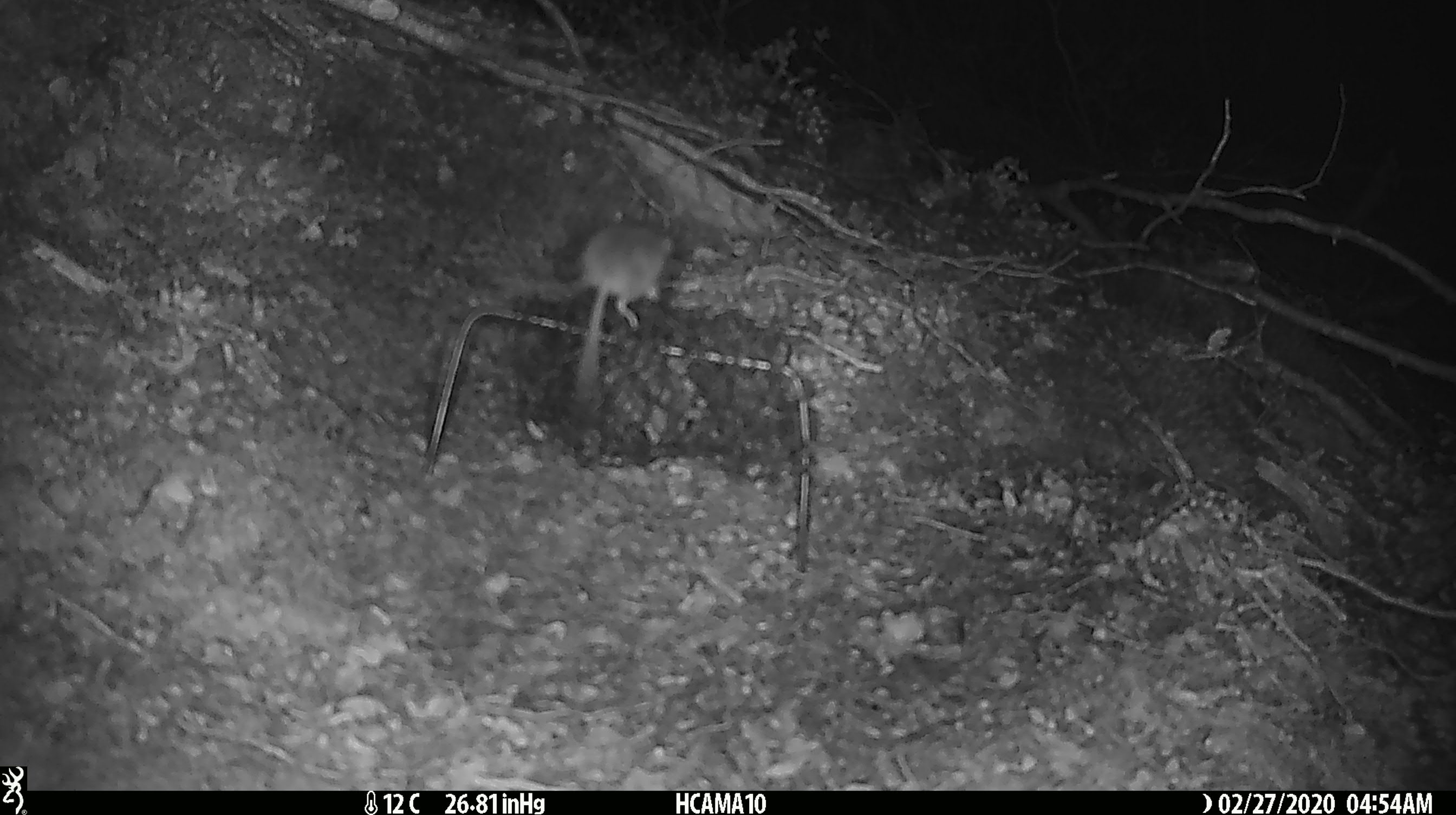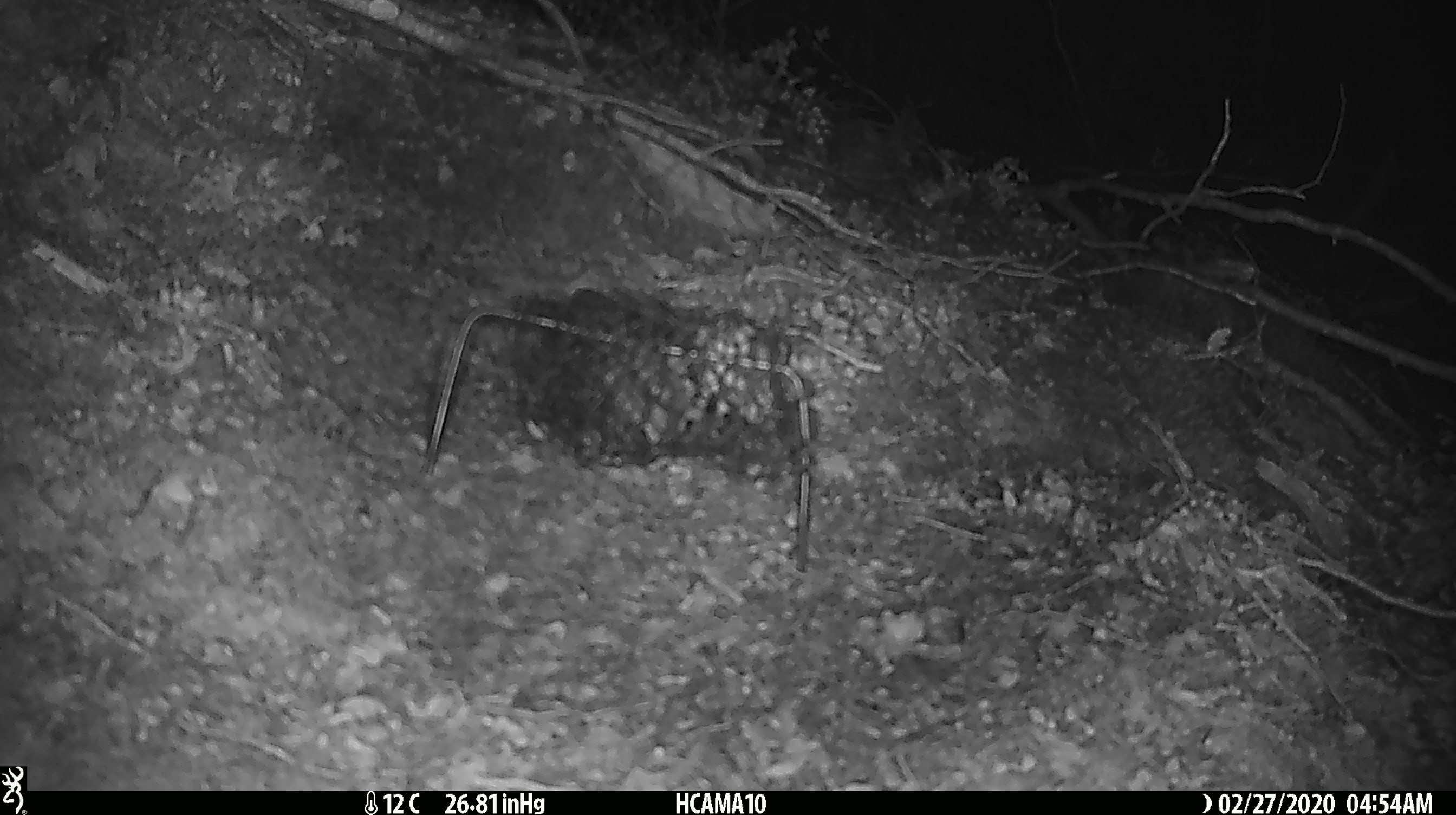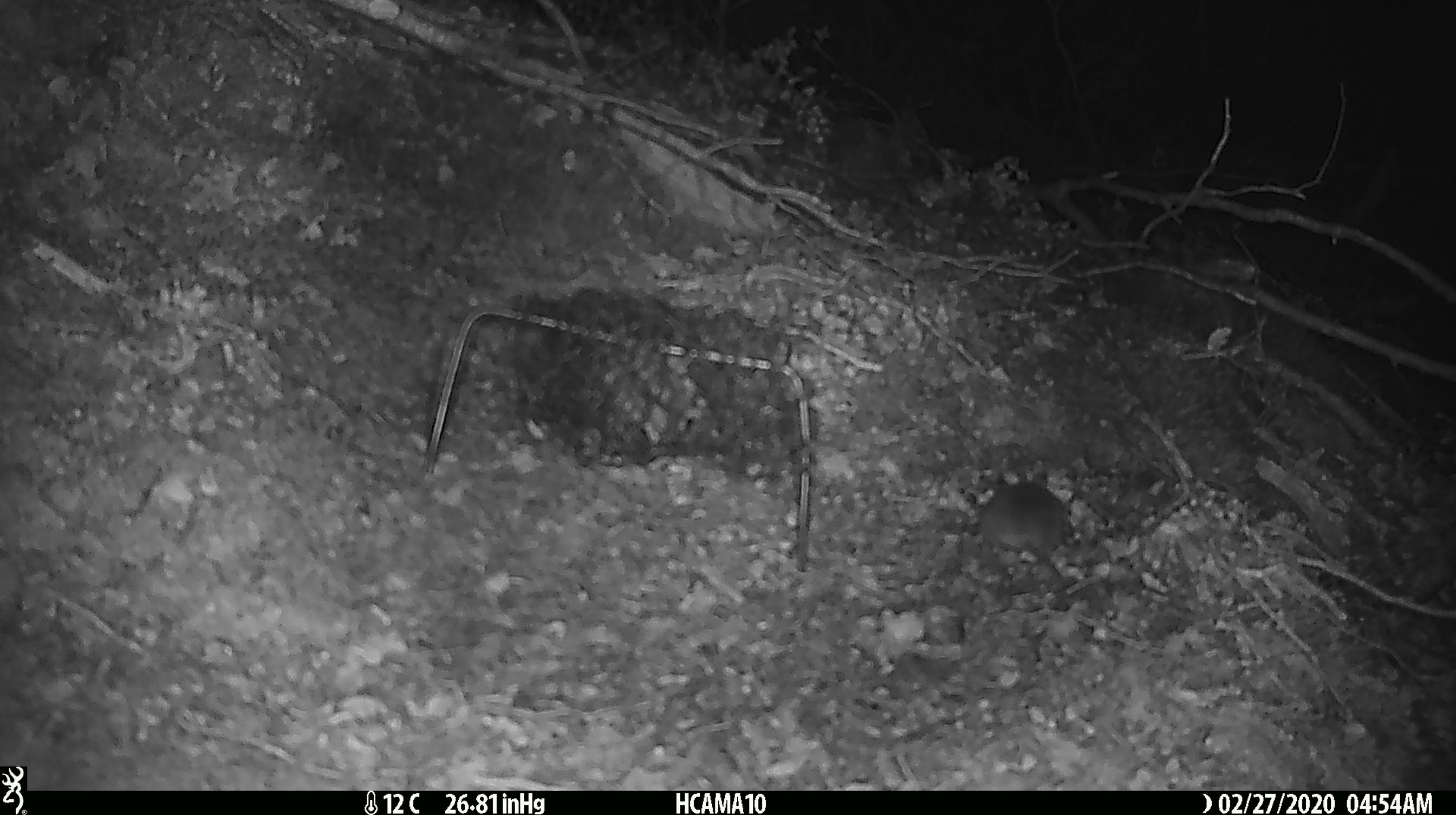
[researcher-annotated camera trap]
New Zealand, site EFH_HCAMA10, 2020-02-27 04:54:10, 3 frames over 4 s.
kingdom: Animalia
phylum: Chordata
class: Mammalia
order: Rodentia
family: Muridae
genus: Mus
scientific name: Mus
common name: mouse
Mouse (Mus).